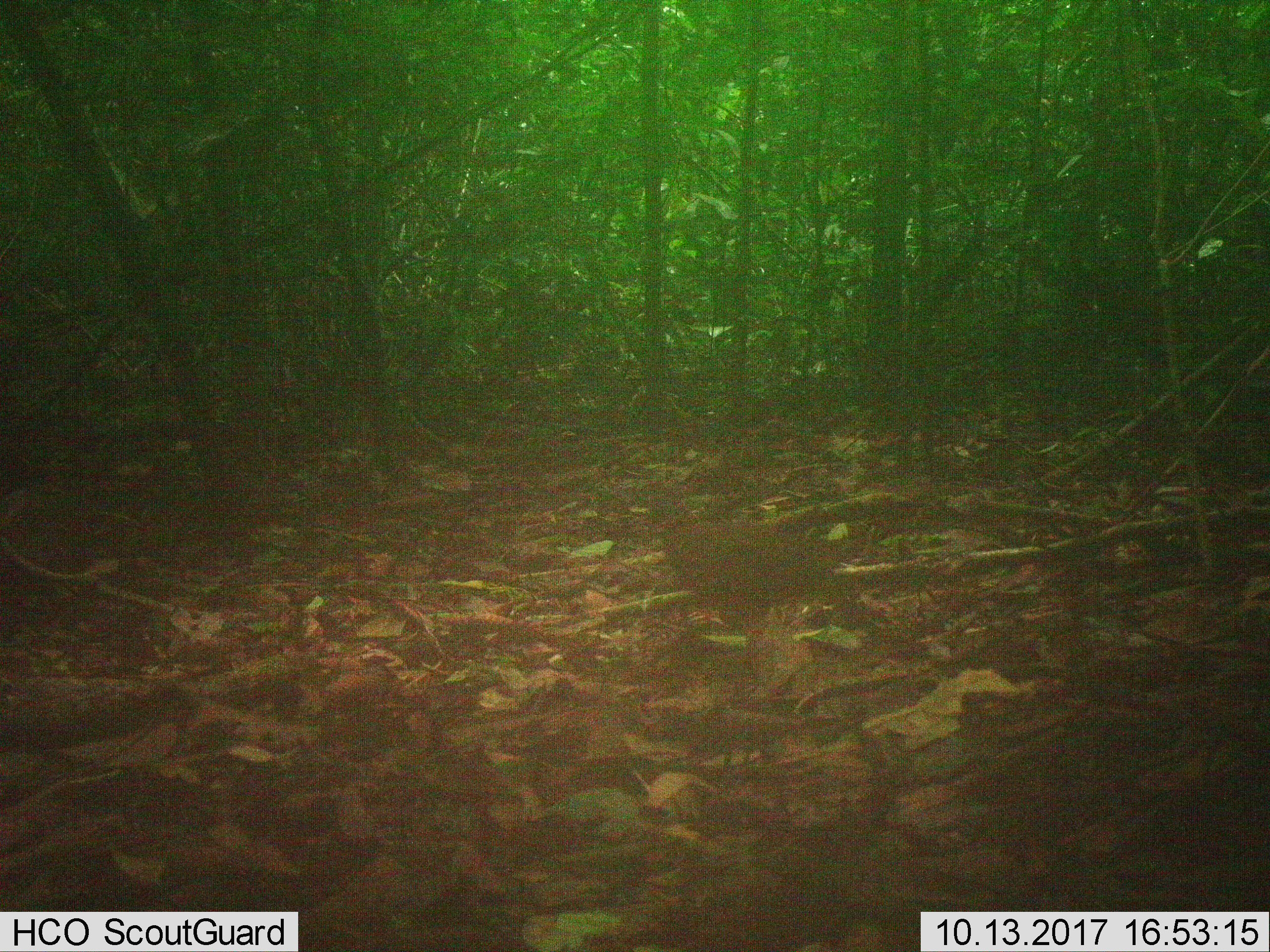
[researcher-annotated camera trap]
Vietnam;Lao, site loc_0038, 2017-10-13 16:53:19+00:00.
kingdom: Animalia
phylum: Chordata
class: Aves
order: Galliformes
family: Phasianidae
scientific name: Phasianidae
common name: partridge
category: unidentified partridge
Unidentified partridge (partridge) (Phasianidae). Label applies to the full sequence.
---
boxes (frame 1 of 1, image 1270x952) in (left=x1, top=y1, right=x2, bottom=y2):
unidentified partridge: (left=645, top=482, right=844, bottom=645)